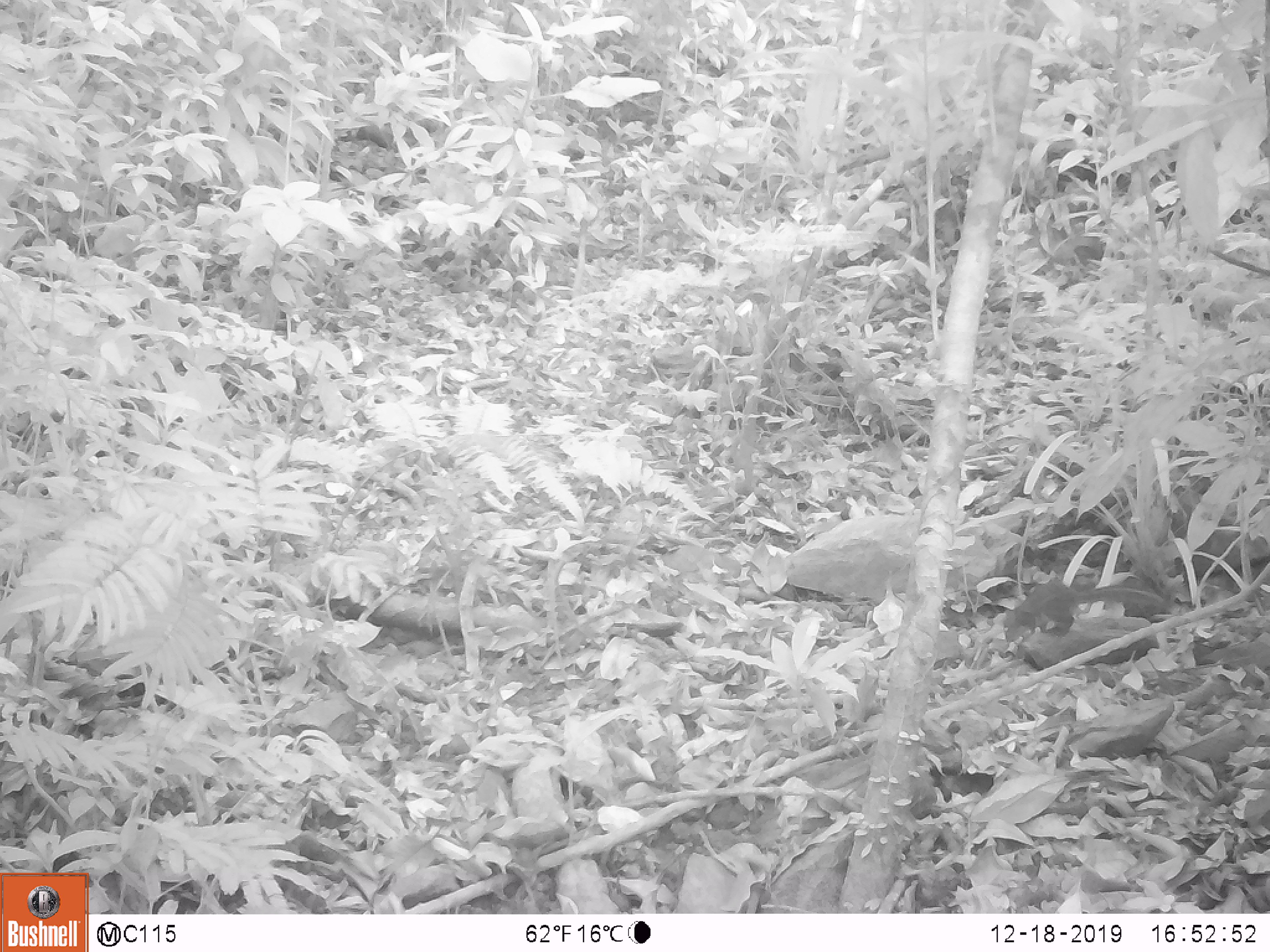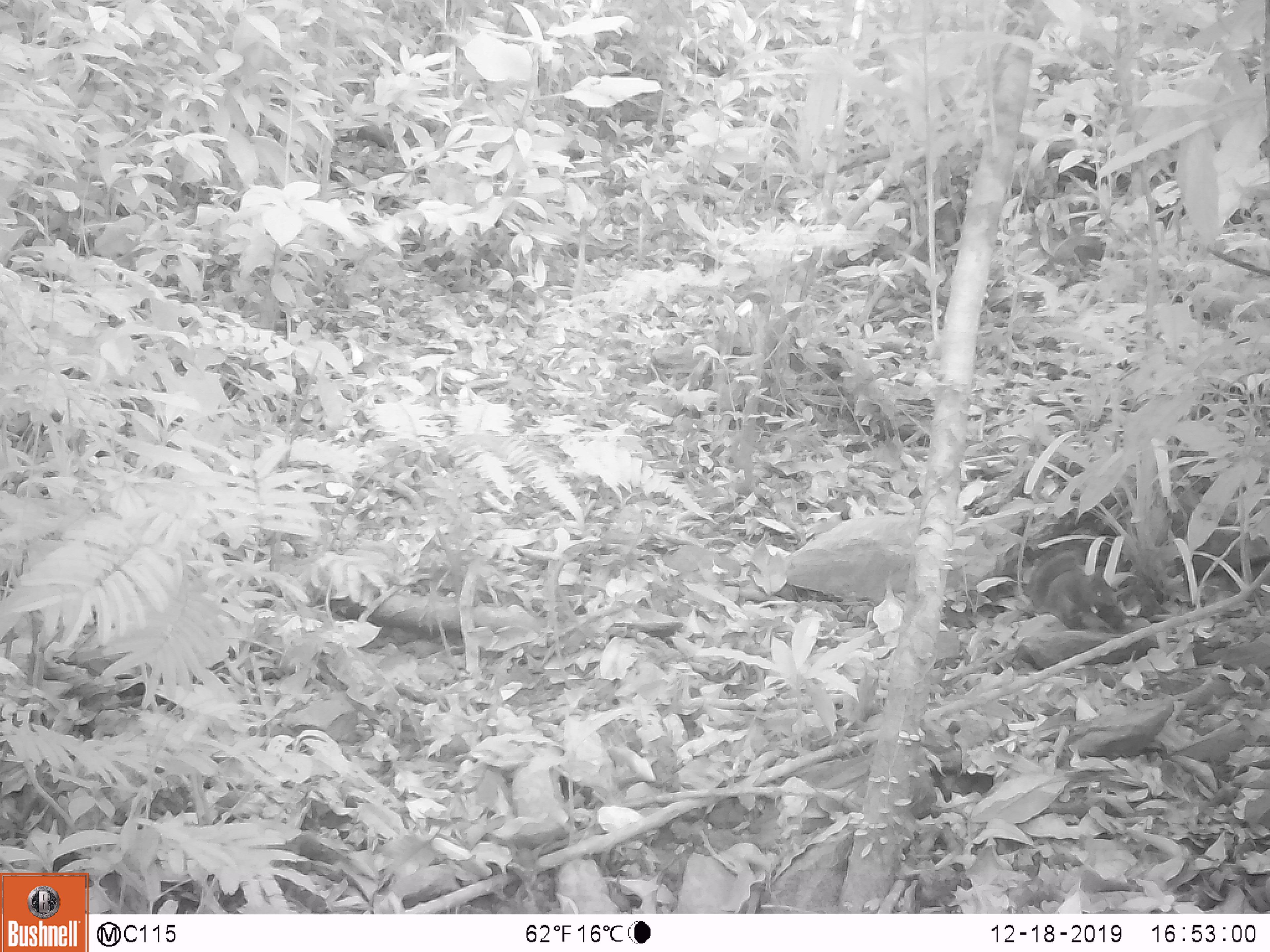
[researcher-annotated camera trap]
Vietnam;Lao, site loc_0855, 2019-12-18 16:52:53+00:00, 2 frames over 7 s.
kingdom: Animalia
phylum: Chordata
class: Mammalia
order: Rodentia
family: Sciuridae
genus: Dremomys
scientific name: Dremomys rufigenis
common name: red-cheeked squirrel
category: red cheeked squirrel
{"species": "red cheeked squirrel (red-cheeked squirrel) (Dremomys rufigenis)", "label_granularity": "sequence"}